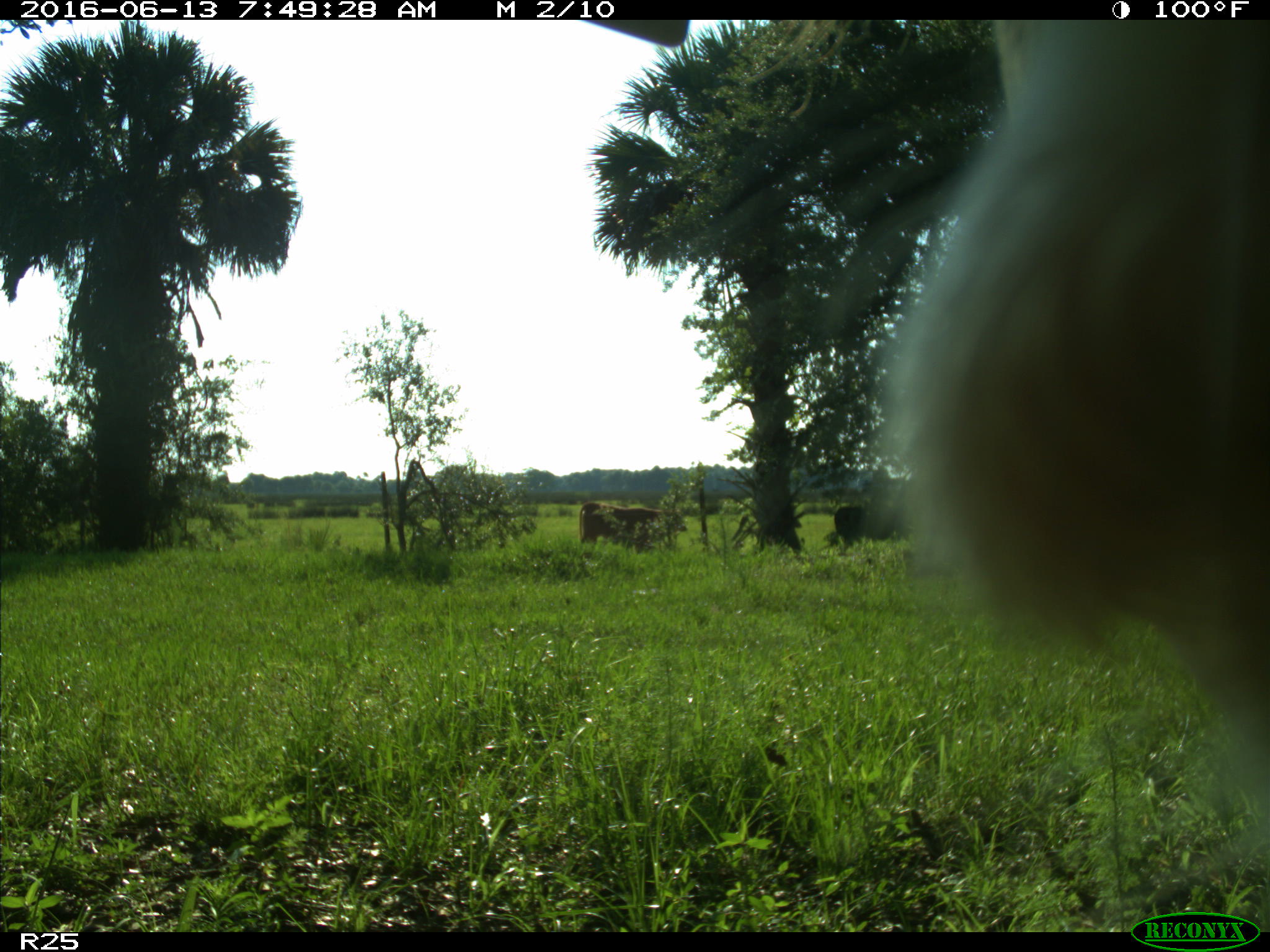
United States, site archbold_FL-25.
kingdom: Animalia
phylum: Chordata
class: Mammalia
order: Artiodactyla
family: Bovidae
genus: Bos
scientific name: Bos taurus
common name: domestic cow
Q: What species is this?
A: Bos taurus (domestic cow).